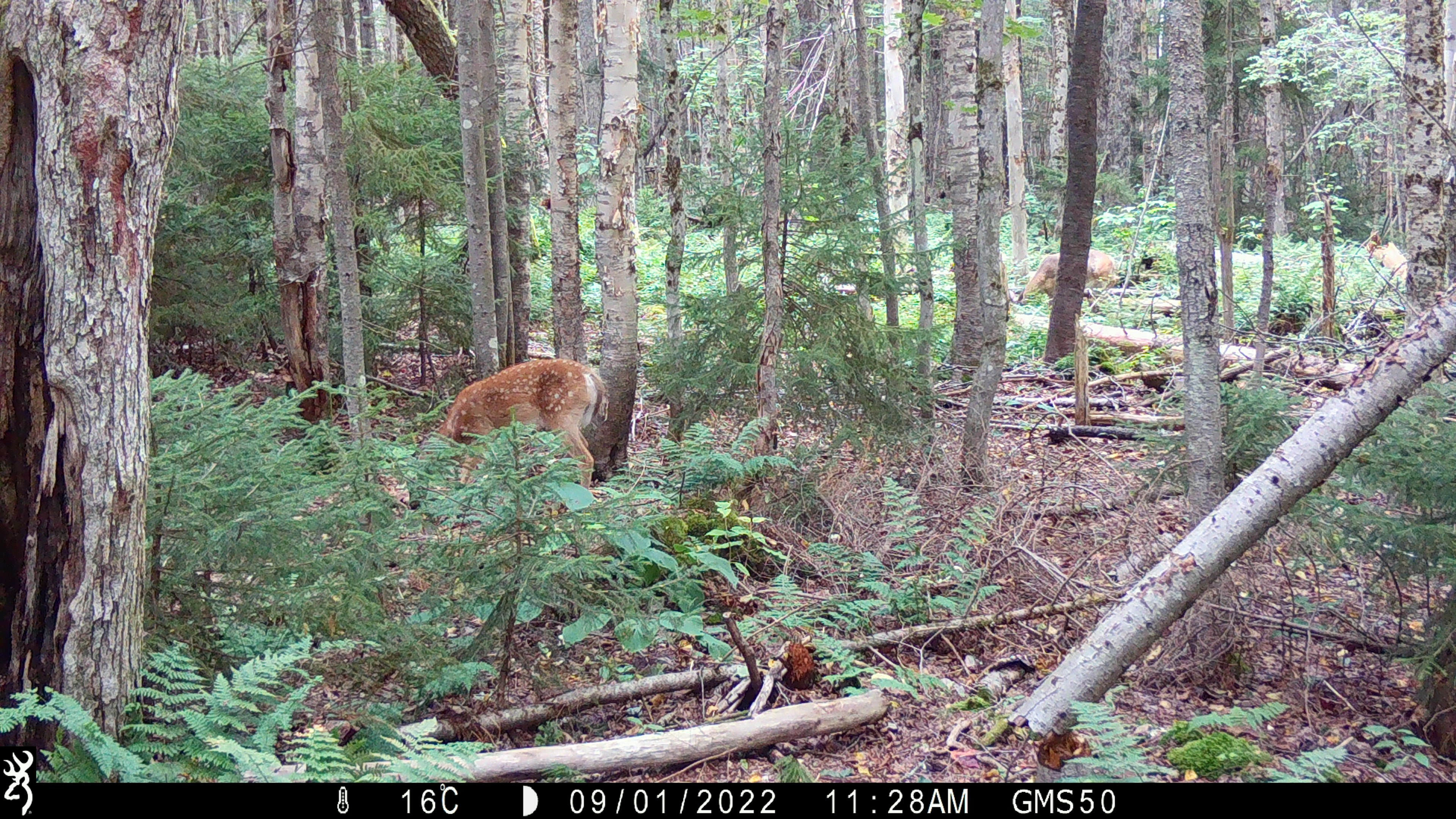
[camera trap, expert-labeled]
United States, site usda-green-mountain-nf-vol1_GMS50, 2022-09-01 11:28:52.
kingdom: Animalia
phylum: Chordata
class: Mammalia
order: Artiodactyla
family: Cervidae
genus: Odocoileus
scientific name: Odocoileus virginianus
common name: white-tailed deer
White-tailed deer (Odocoileus virginianus).